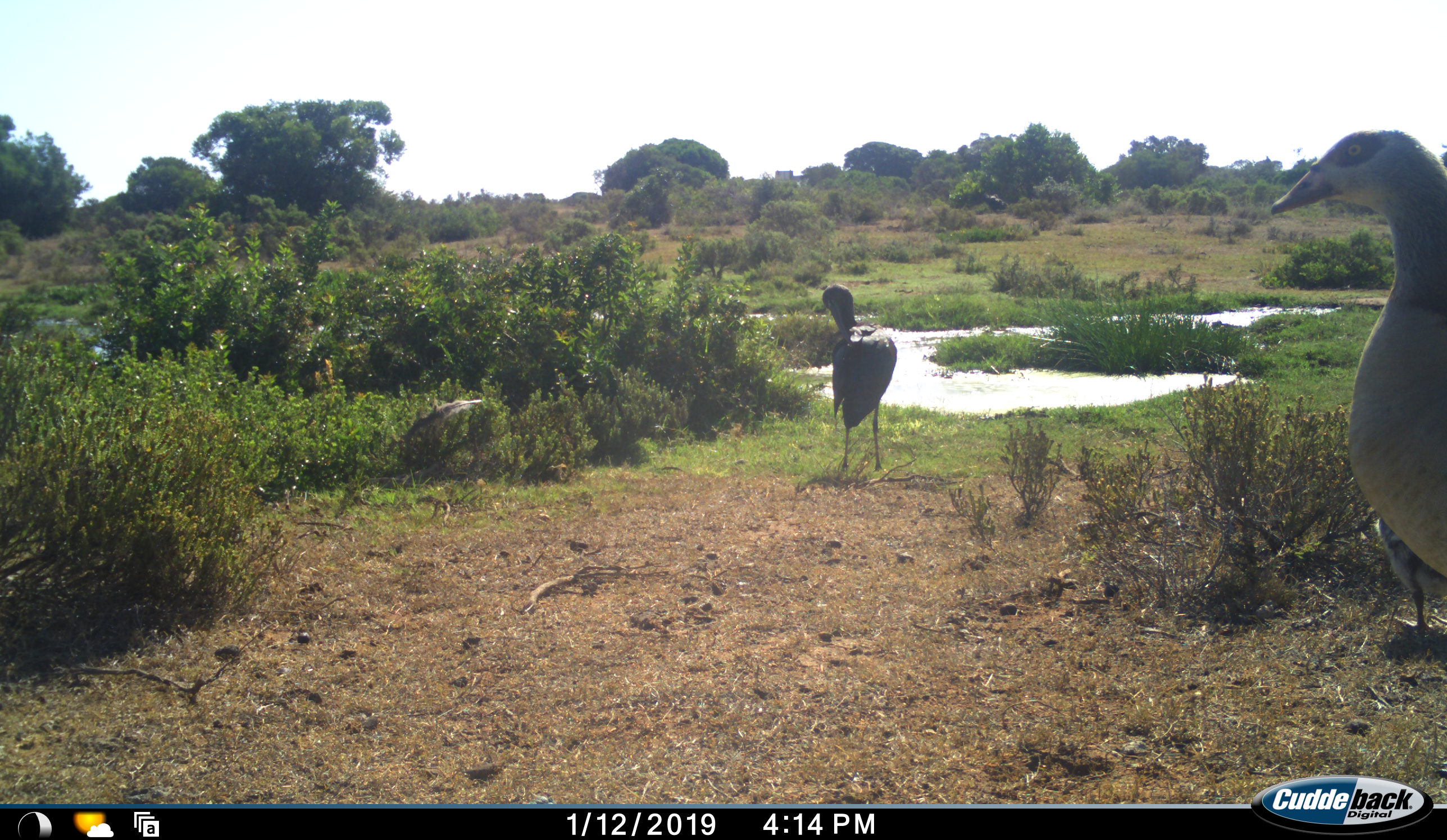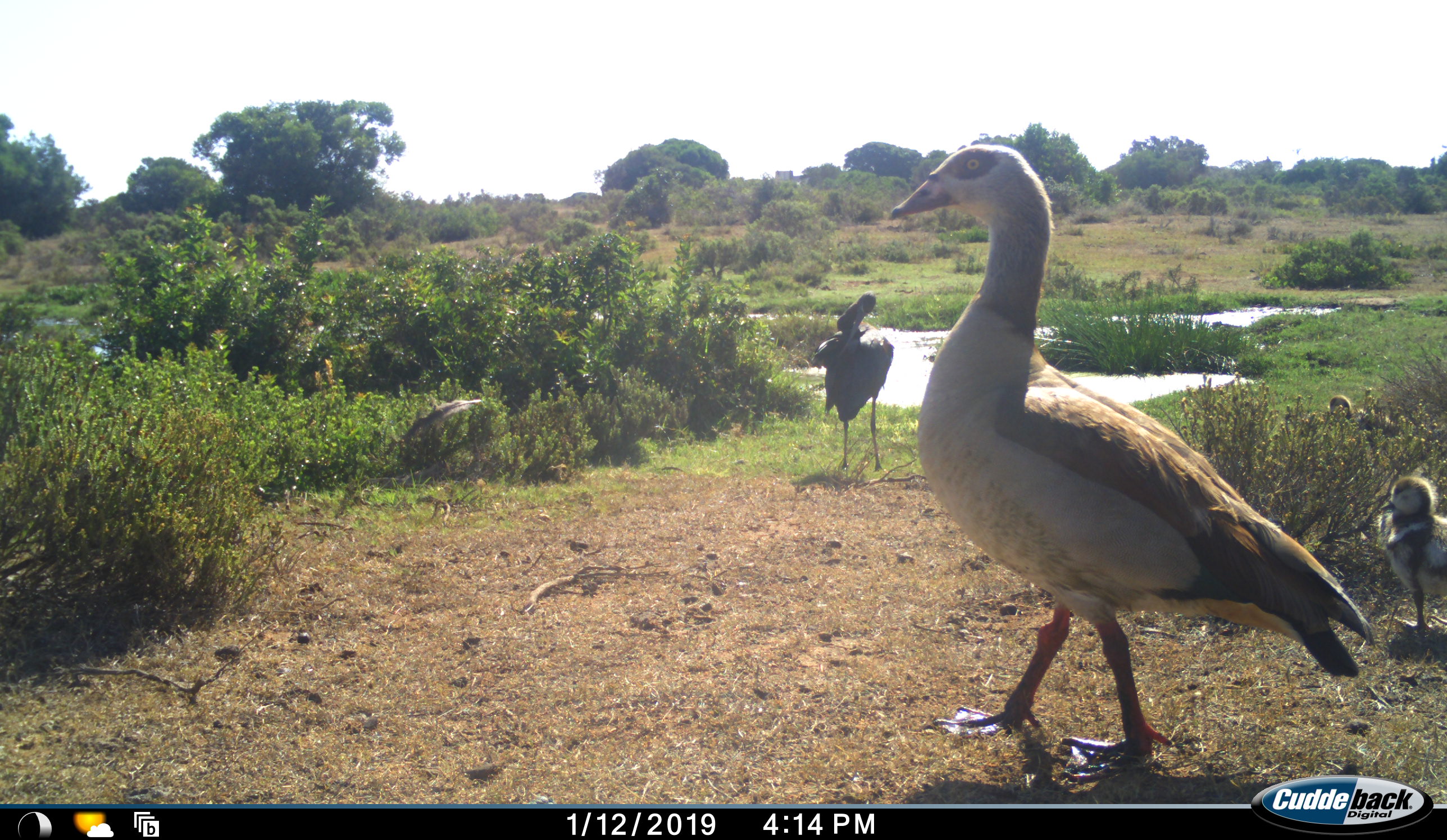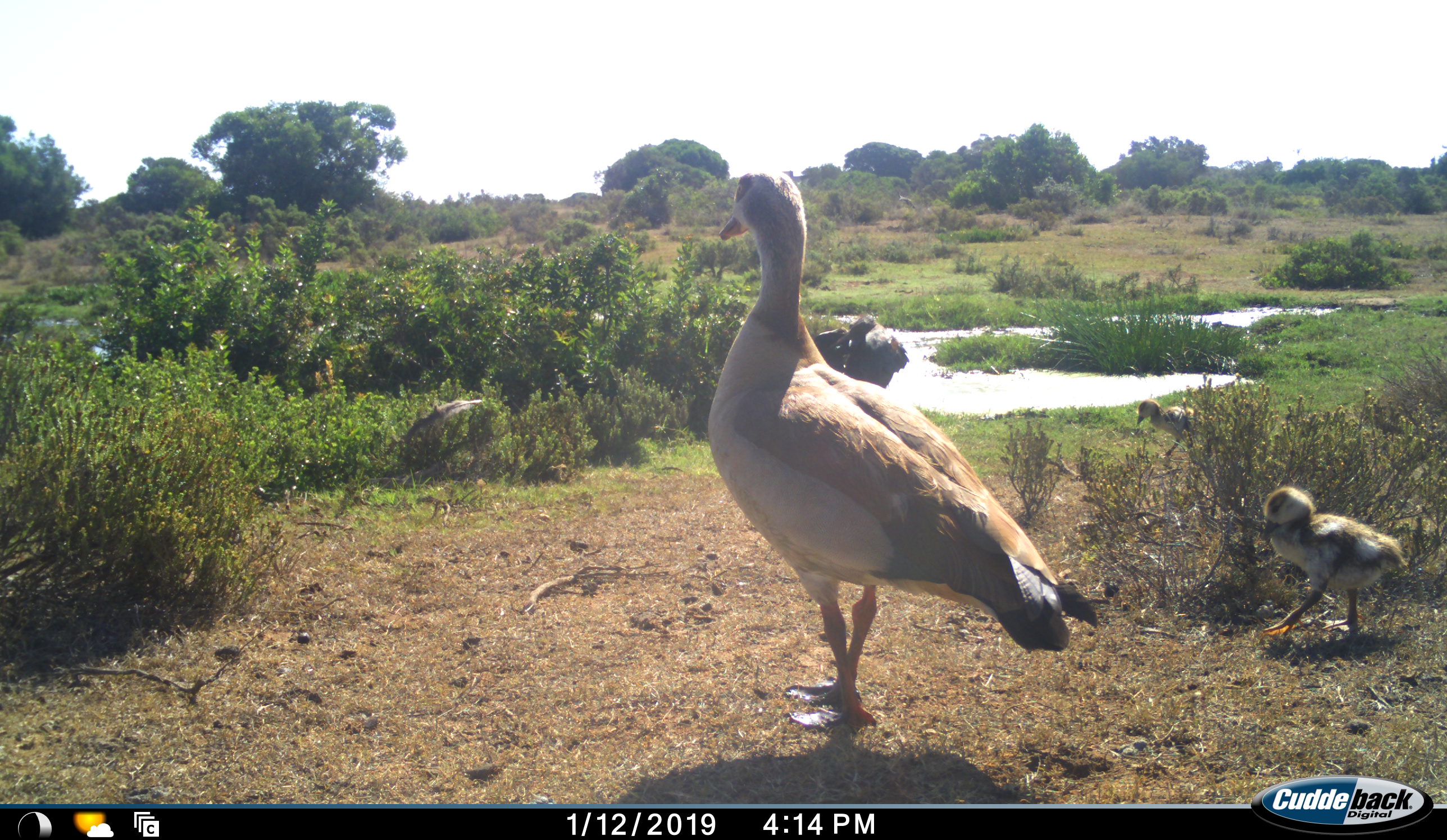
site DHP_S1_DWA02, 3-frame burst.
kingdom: Animalia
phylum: Chordata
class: Aves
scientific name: Aves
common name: bird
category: birdother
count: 3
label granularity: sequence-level